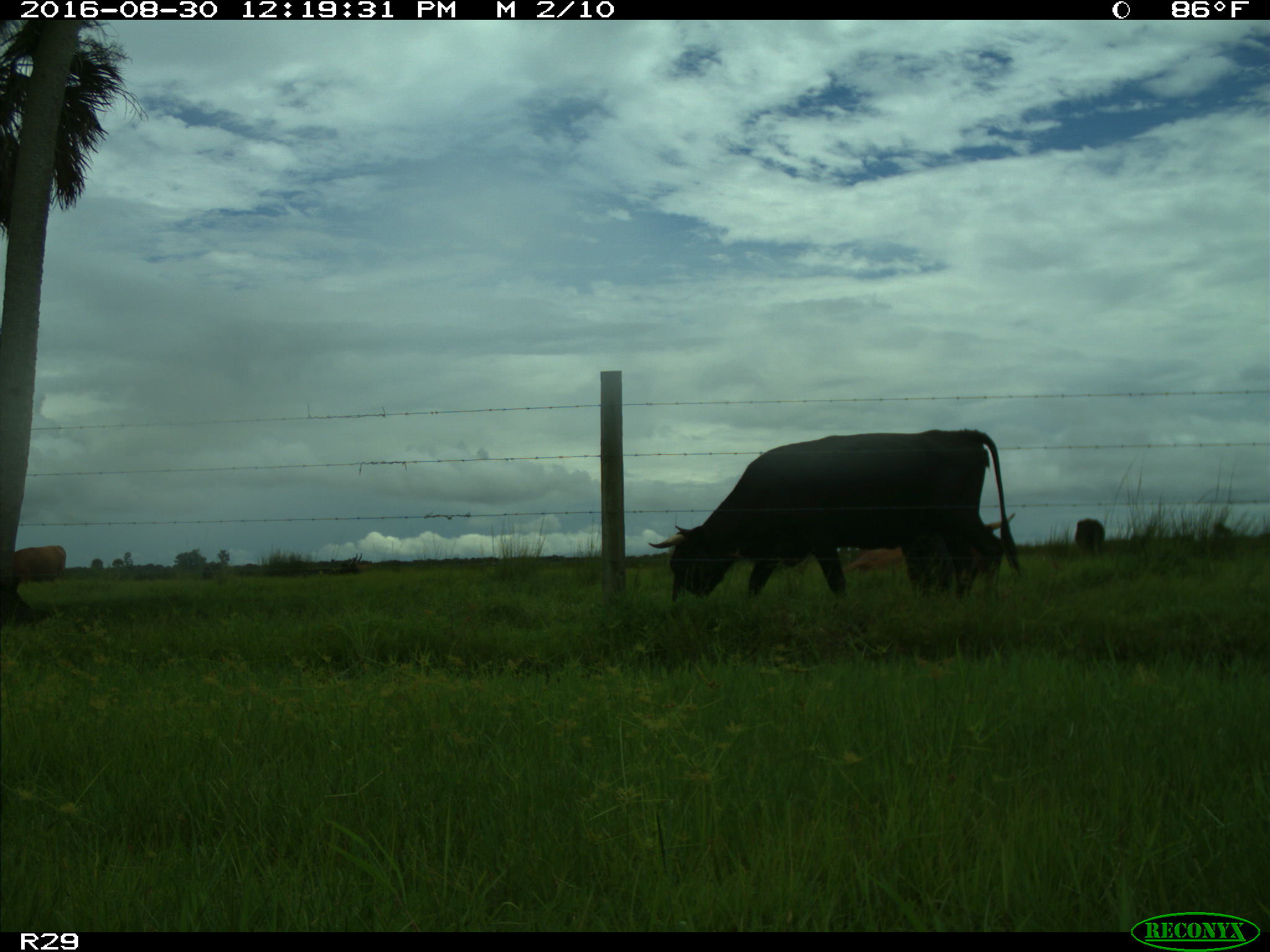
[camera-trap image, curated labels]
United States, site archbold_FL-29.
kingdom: Animalia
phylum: Chordata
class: Mammalia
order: Artiodactyla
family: Bovidae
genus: Bos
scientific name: Bos taurus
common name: domestic cow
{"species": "Bos taurus (domestic cow)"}